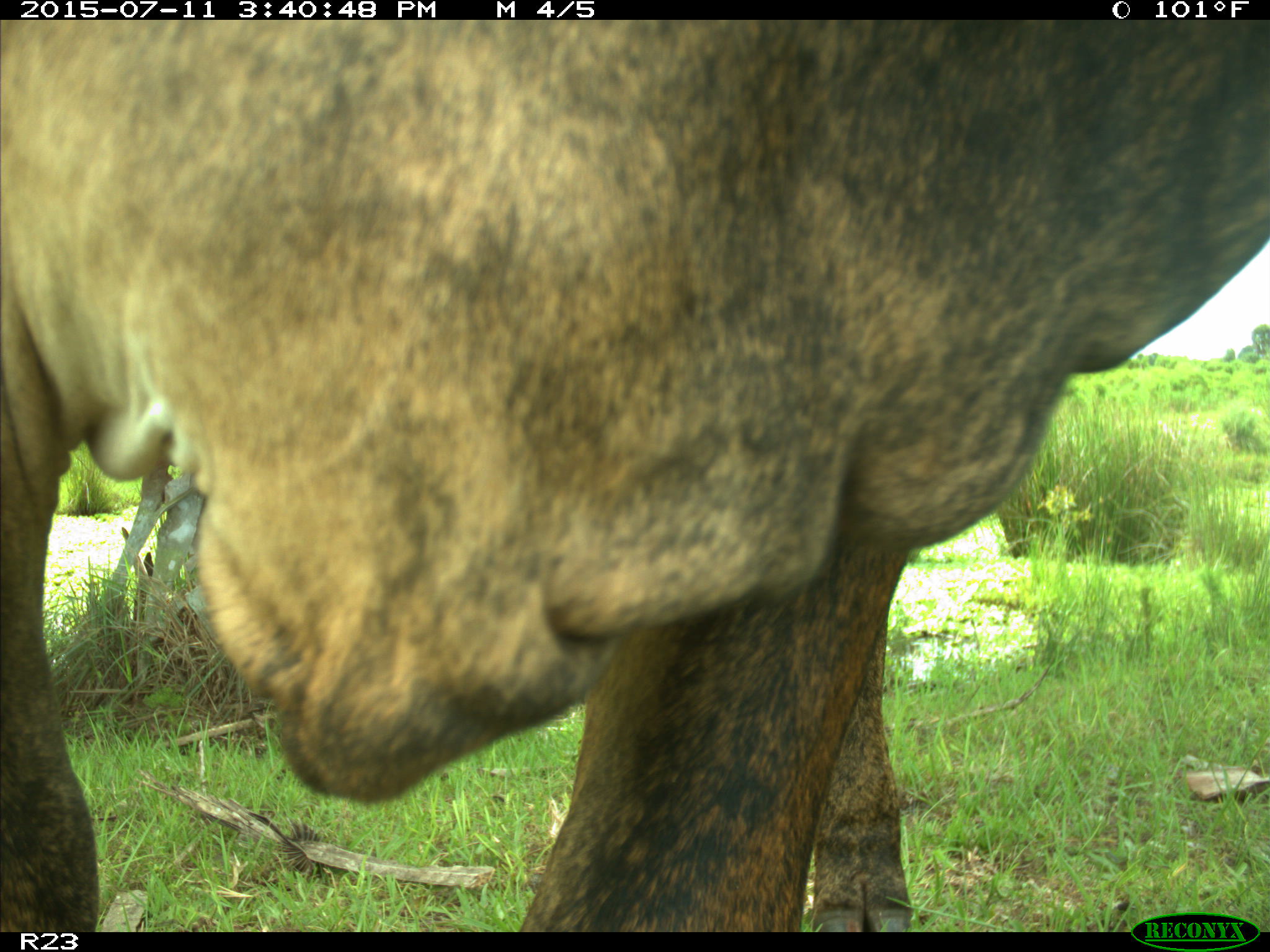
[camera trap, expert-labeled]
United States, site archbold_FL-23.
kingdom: Animalia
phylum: Chordata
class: Mammalia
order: Artiodactyla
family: Bovidae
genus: Bos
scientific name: Bos taurus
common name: domestic cow